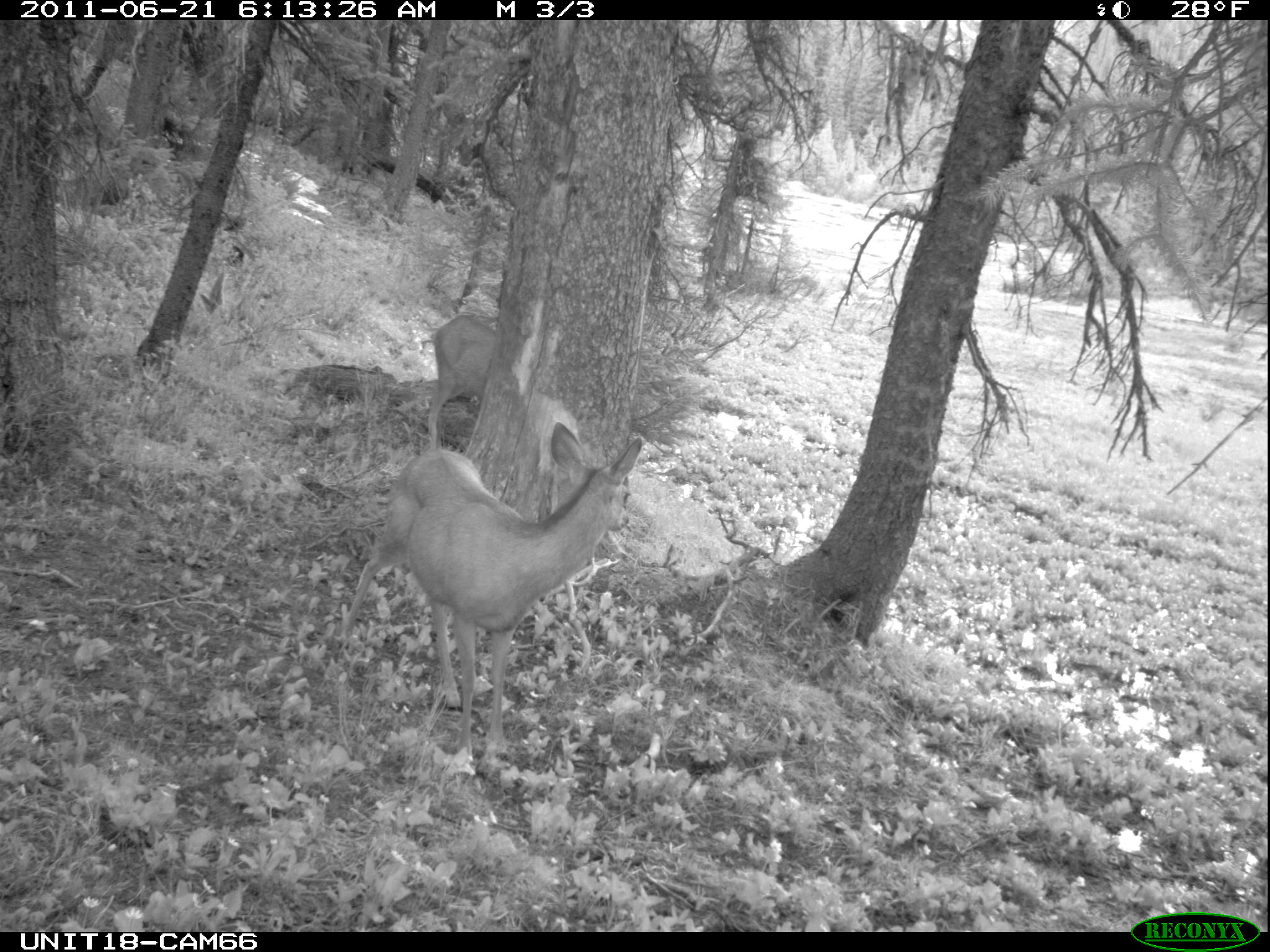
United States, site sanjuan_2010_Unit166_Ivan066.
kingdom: Animalia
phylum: Chordata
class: Mammalia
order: Artiodactyla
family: Cervidae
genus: Odocoileus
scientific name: Odocoileus hemionus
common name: mule deer